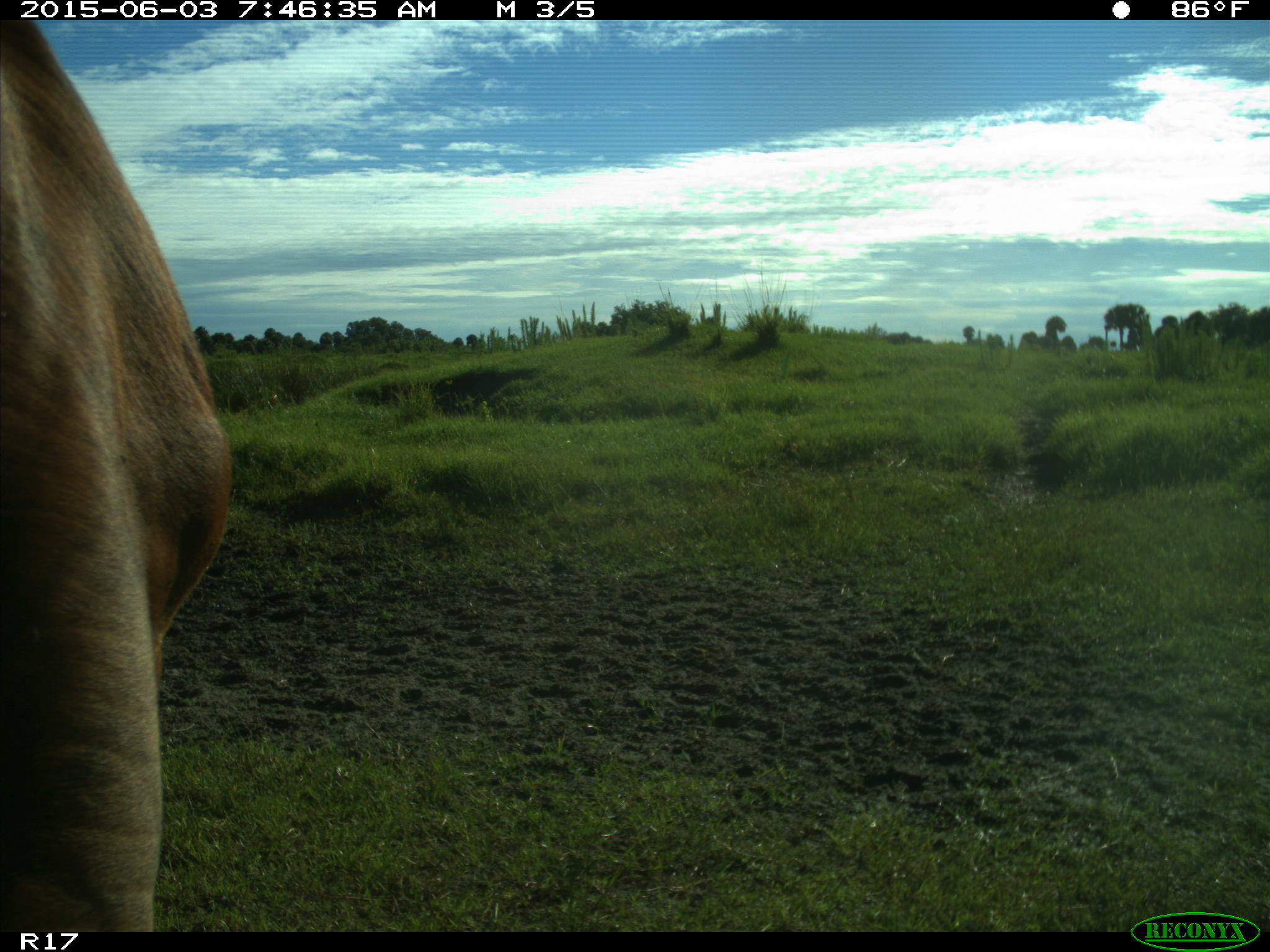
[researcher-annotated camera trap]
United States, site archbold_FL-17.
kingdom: Animalia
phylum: Chordata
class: Mammalia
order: Artiodactyla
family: Bovidae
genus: Bos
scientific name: Bos taurus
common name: domestic cow